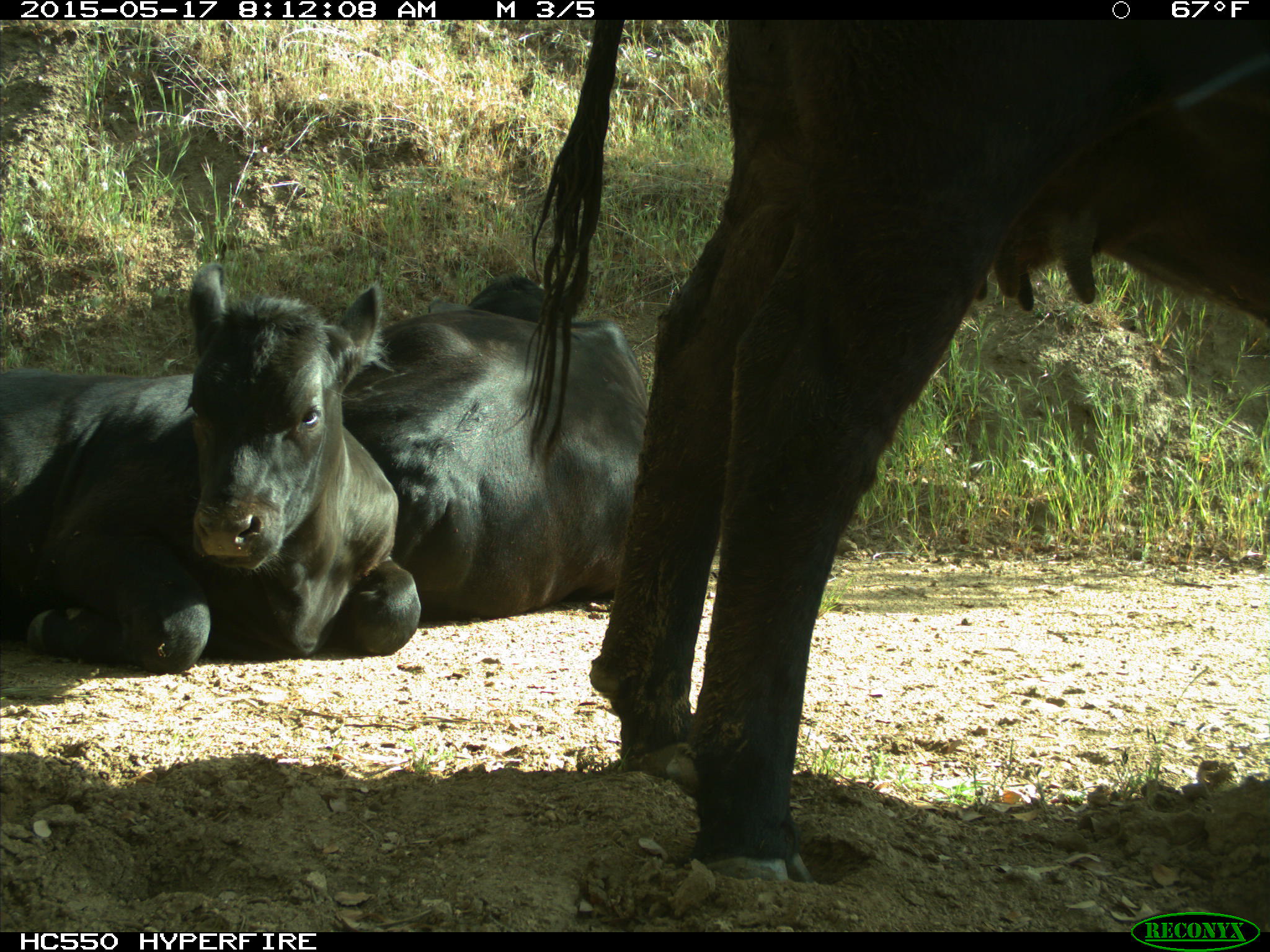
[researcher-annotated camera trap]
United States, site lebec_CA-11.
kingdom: Animalia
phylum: Chordata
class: Mammalia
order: Artiodactyla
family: Bovidae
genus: Bos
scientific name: Bos taurus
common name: domestic cow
Bos taurus (domestic cow).